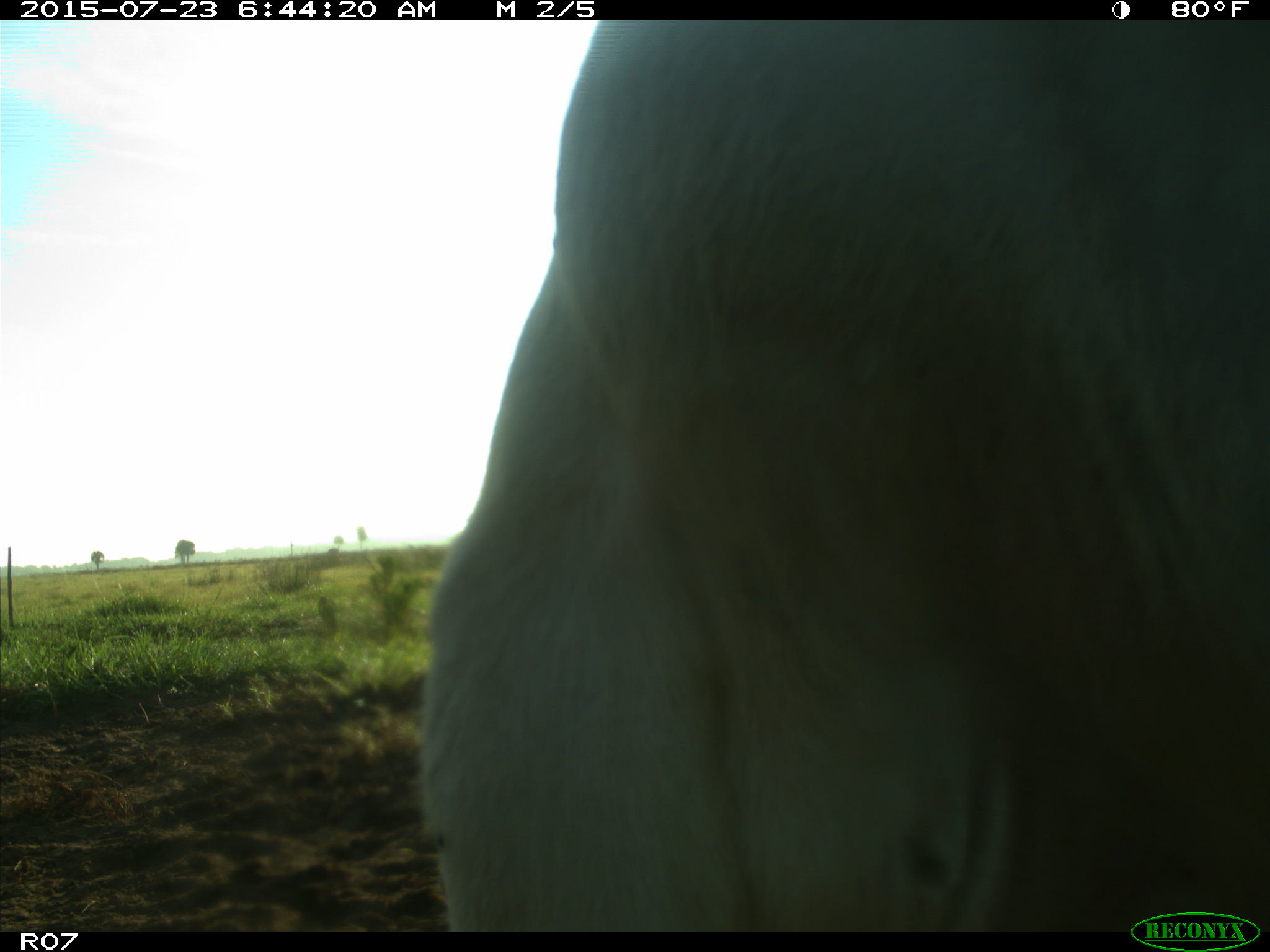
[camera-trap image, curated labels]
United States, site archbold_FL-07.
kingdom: Animalia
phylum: Chordata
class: Mammalia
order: Artiodactyla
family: Bovidae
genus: Bos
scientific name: Bos taurus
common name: domestic cow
Bos taurus (domestic cow).